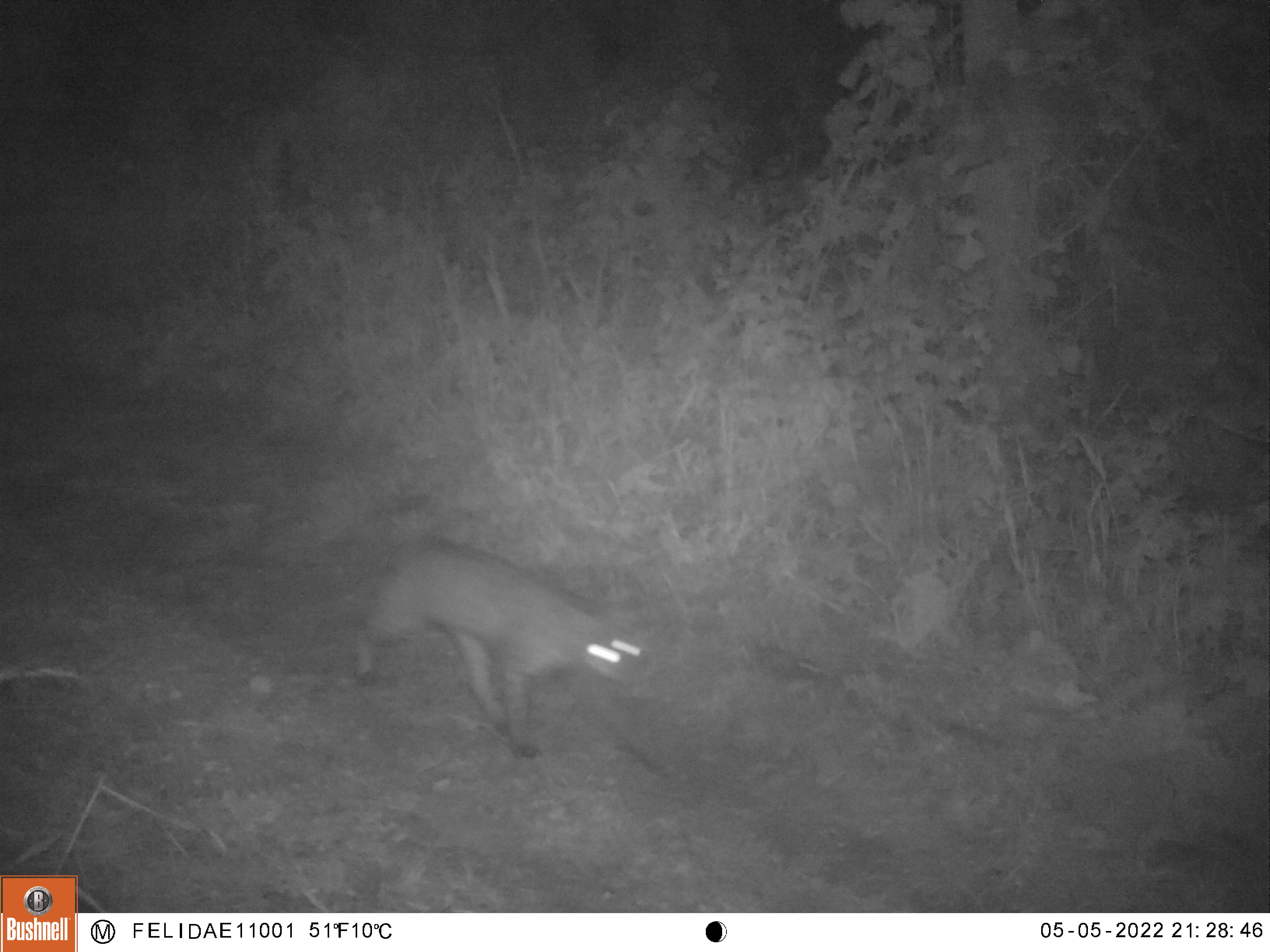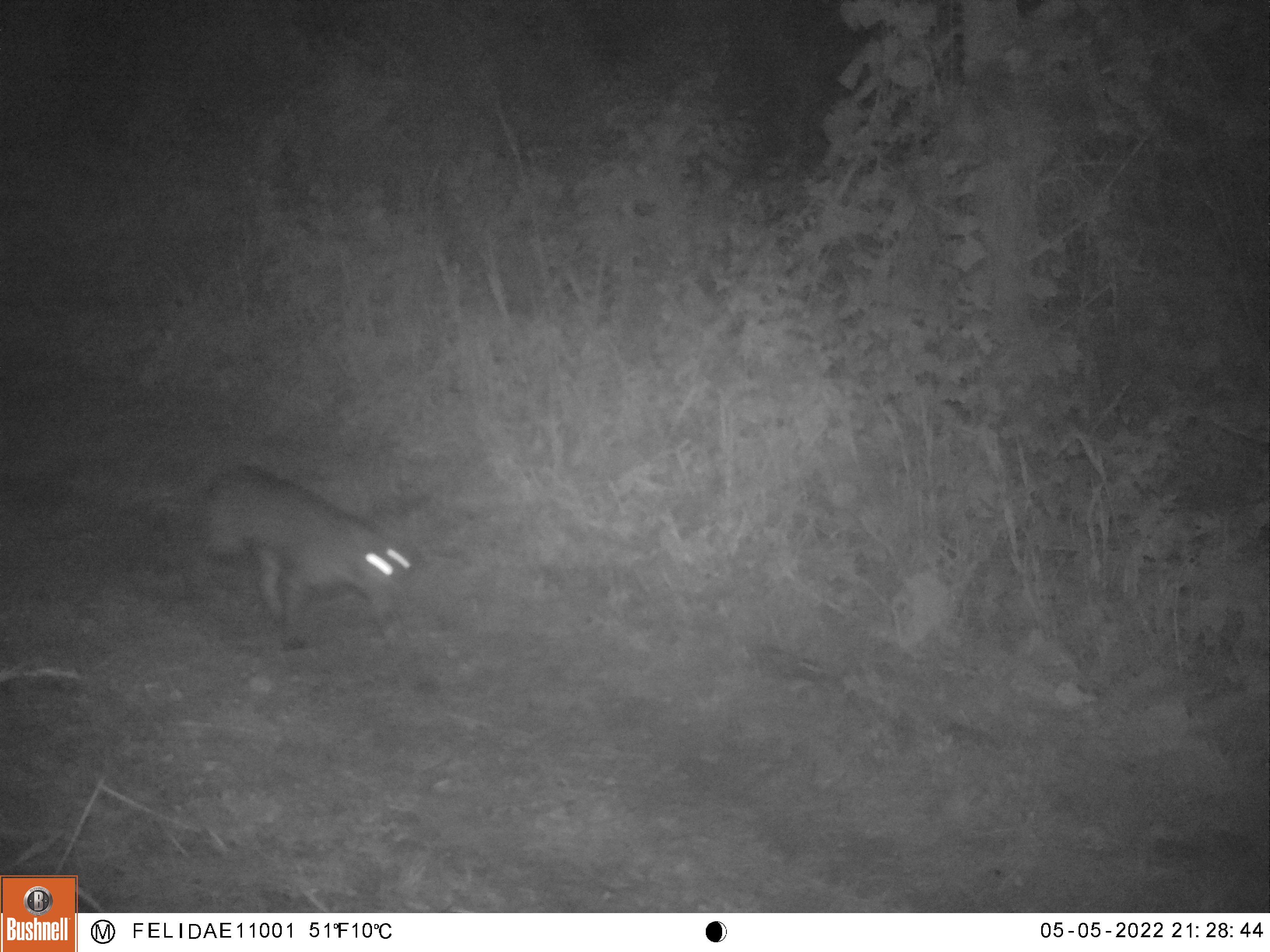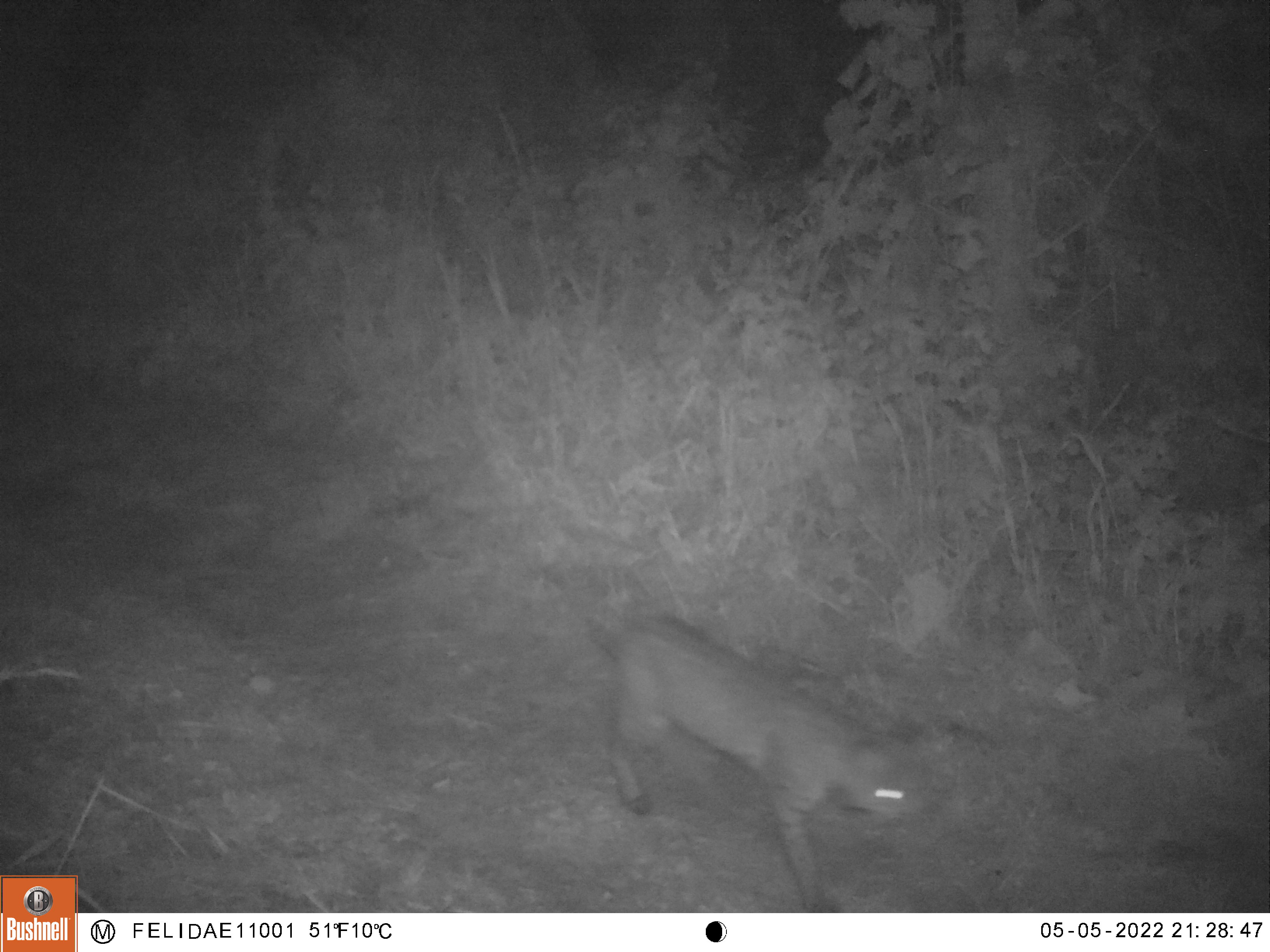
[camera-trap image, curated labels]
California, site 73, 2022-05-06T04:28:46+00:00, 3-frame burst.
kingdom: Animalia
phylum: Chordata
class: Mammalia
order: Carnivora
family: Felidae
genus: Lynx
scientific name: Lynx rufus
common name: bobcat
Bobcat (Lynx rufus).